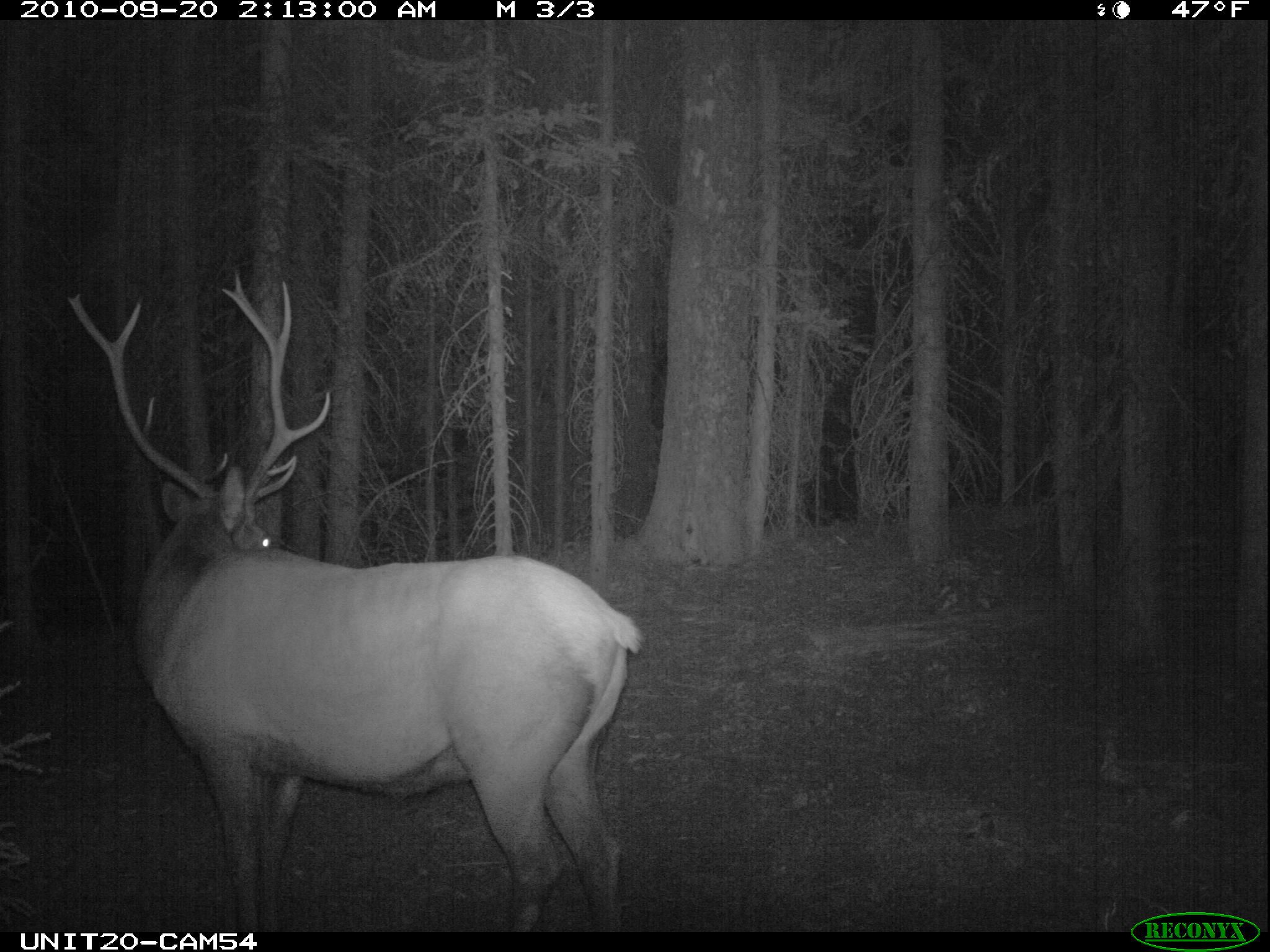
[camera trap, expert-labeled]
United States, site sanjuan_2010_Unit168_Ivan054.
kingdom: Animalia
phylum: Chordata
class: Mammalia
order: Artiodactyla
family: Cervidae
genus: Cervus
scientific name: Cervus elaphus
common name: red deer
Cervus elaphus (red deer).